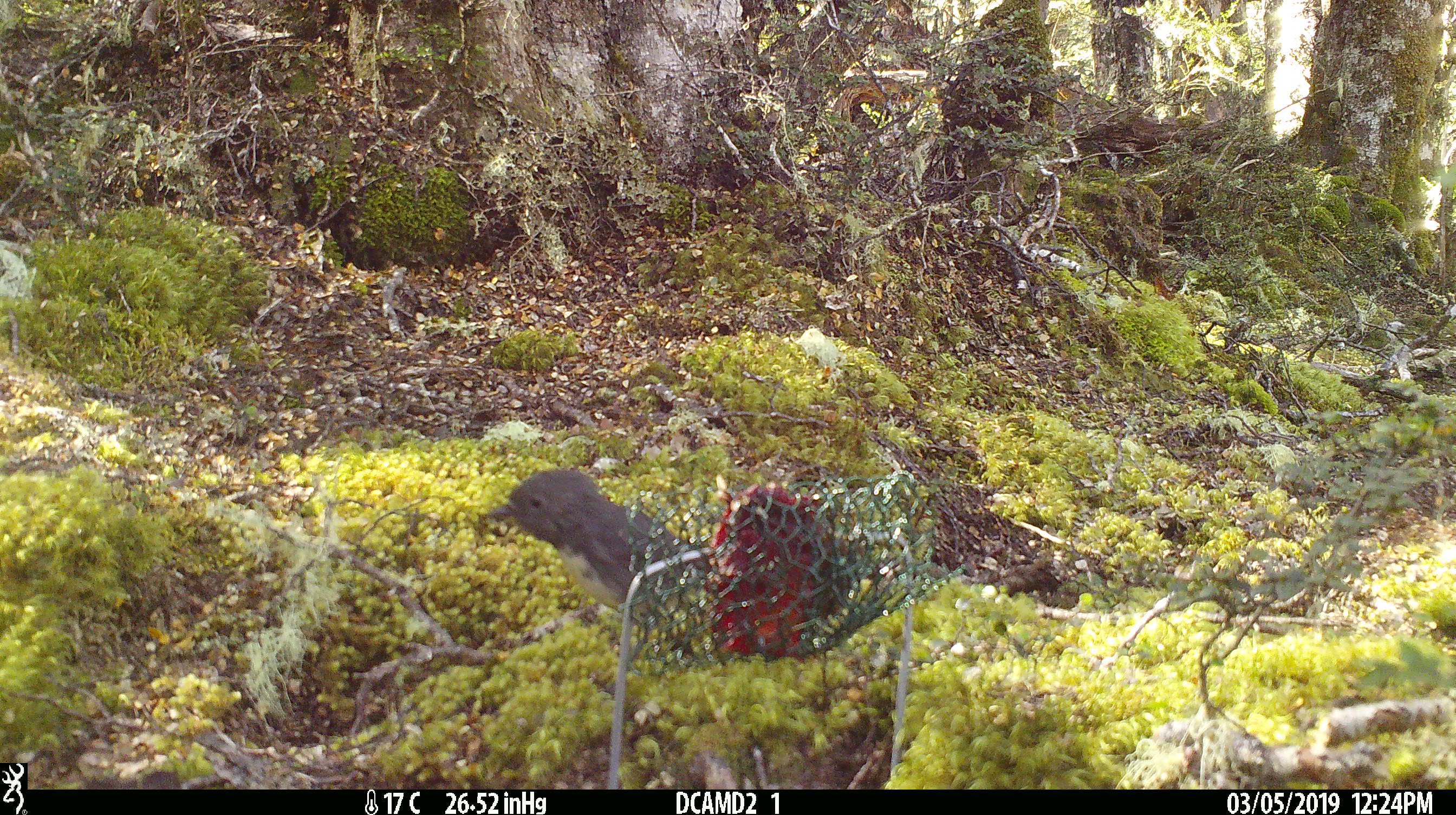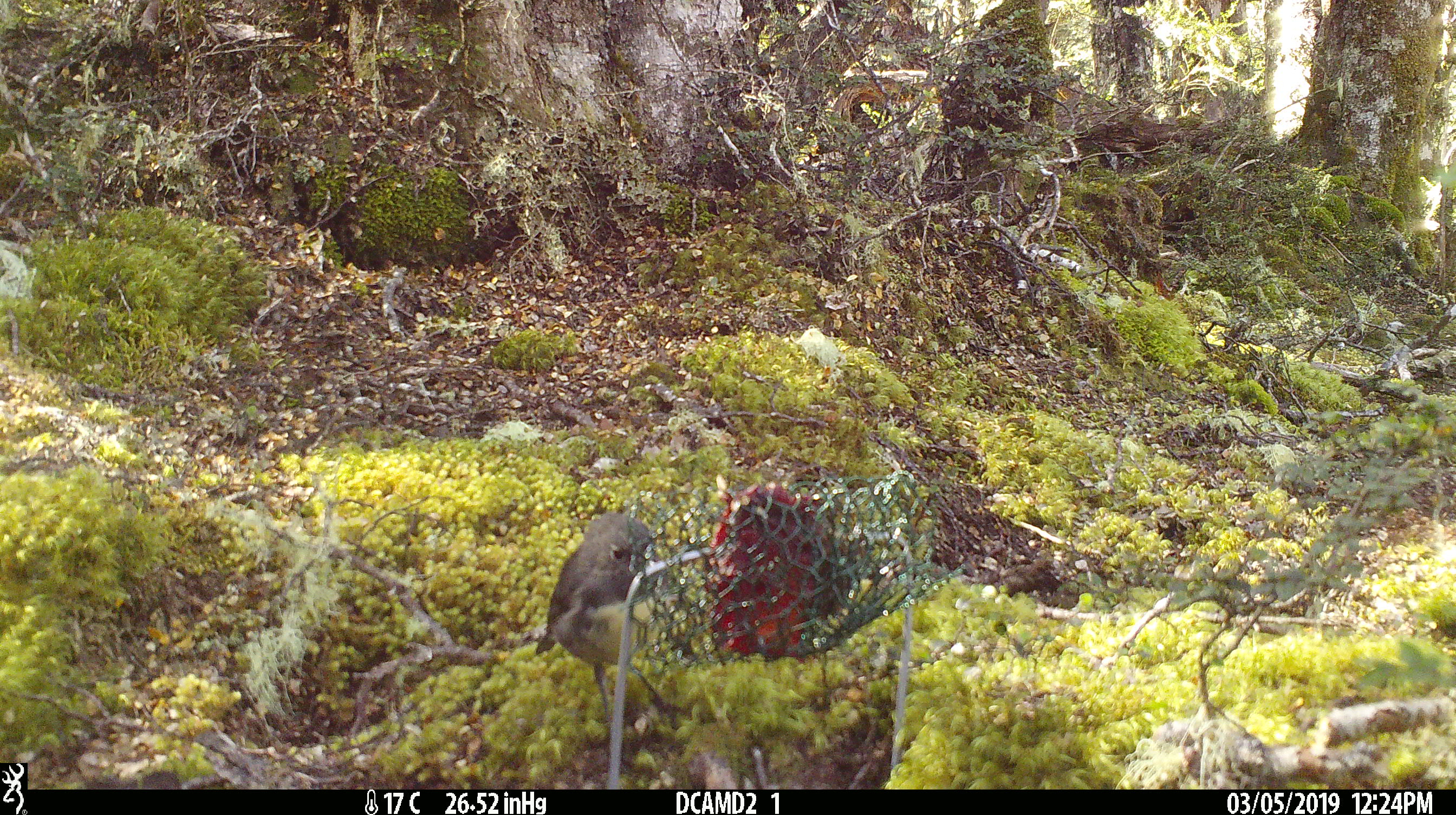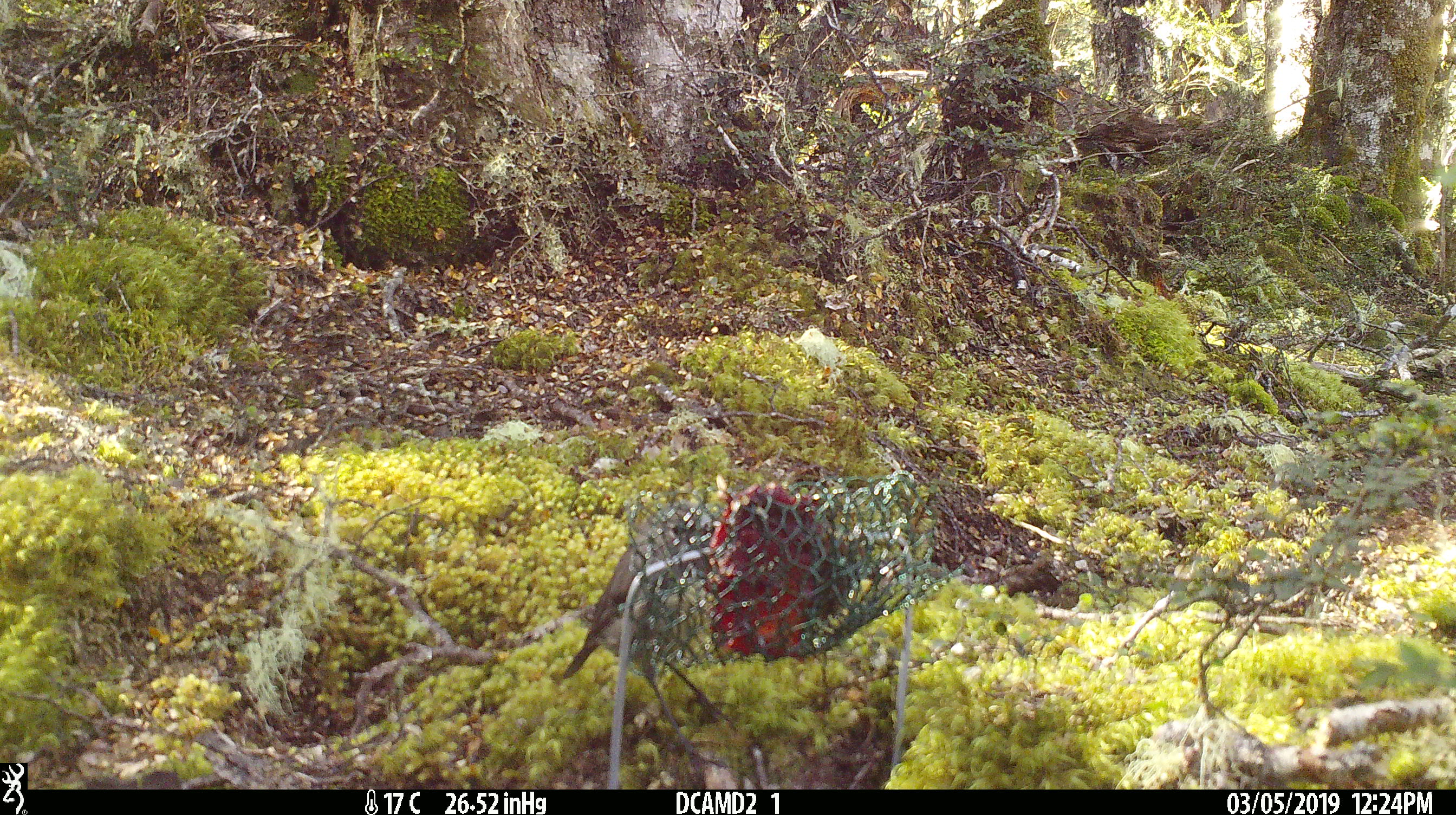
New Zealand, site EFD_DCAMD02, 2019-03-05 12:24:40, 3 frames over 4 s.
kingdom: Animalia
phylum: Chordata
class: Aves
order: Passeriformes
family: Petroicidae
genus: Petroica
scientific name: Petroica australis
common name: new zealand robin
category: robin